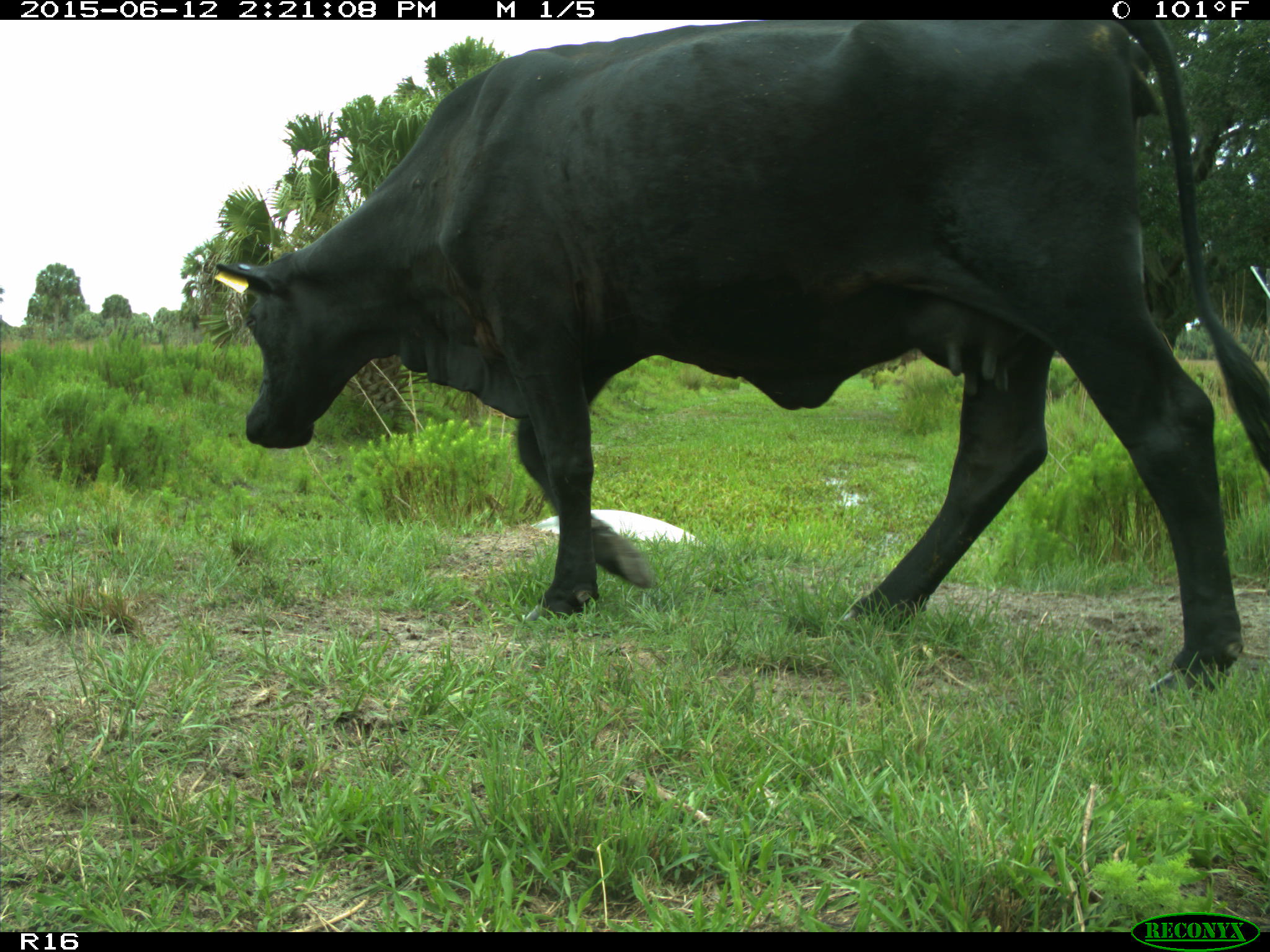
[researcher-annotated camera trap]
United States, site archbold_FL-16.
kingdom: Animalia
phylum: Chordata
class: Mammalia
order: Artiodactyla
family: Bovidae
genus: Bos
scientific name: Bos taurus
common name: domestic cow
Bos taurus (domestic cow).